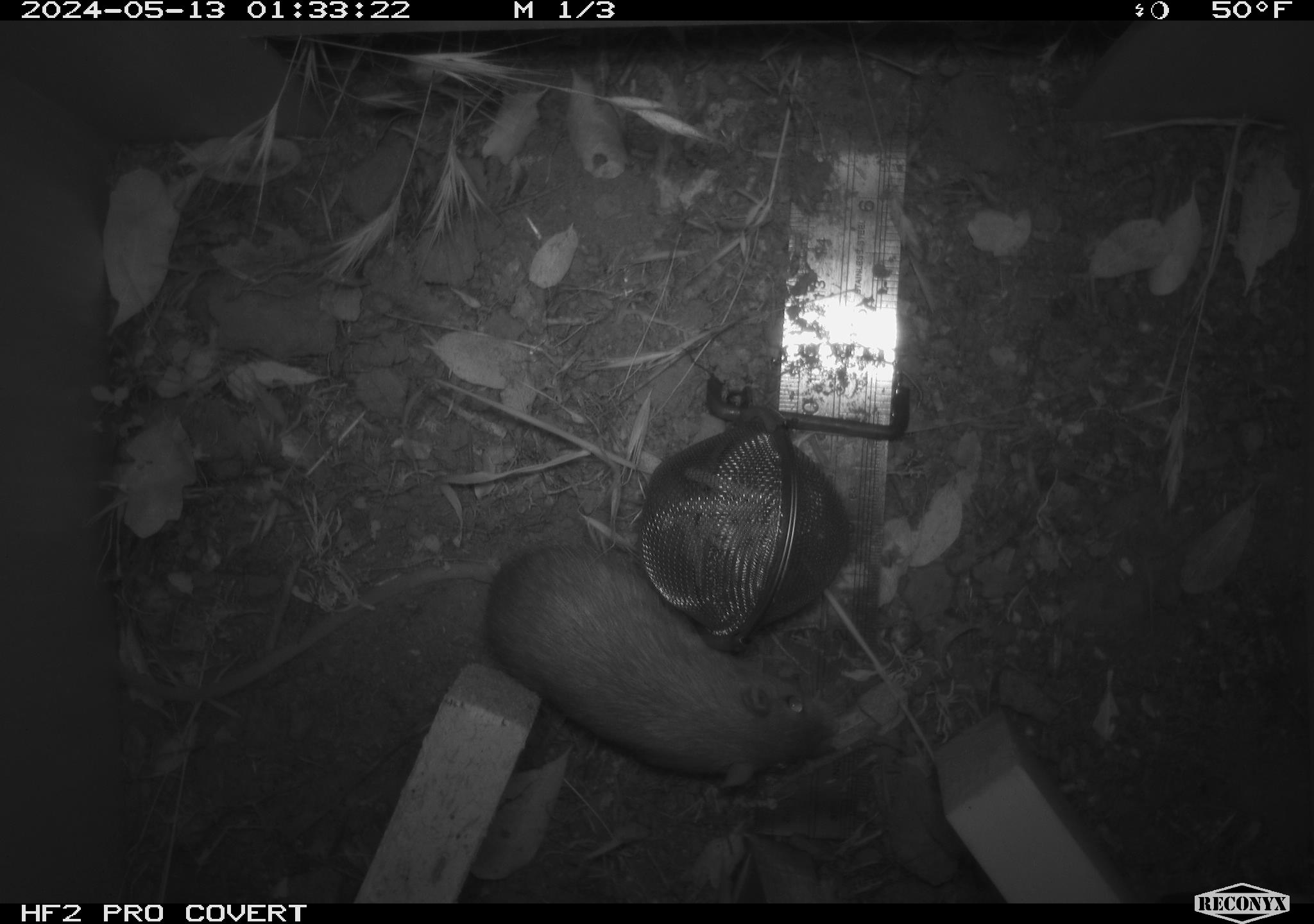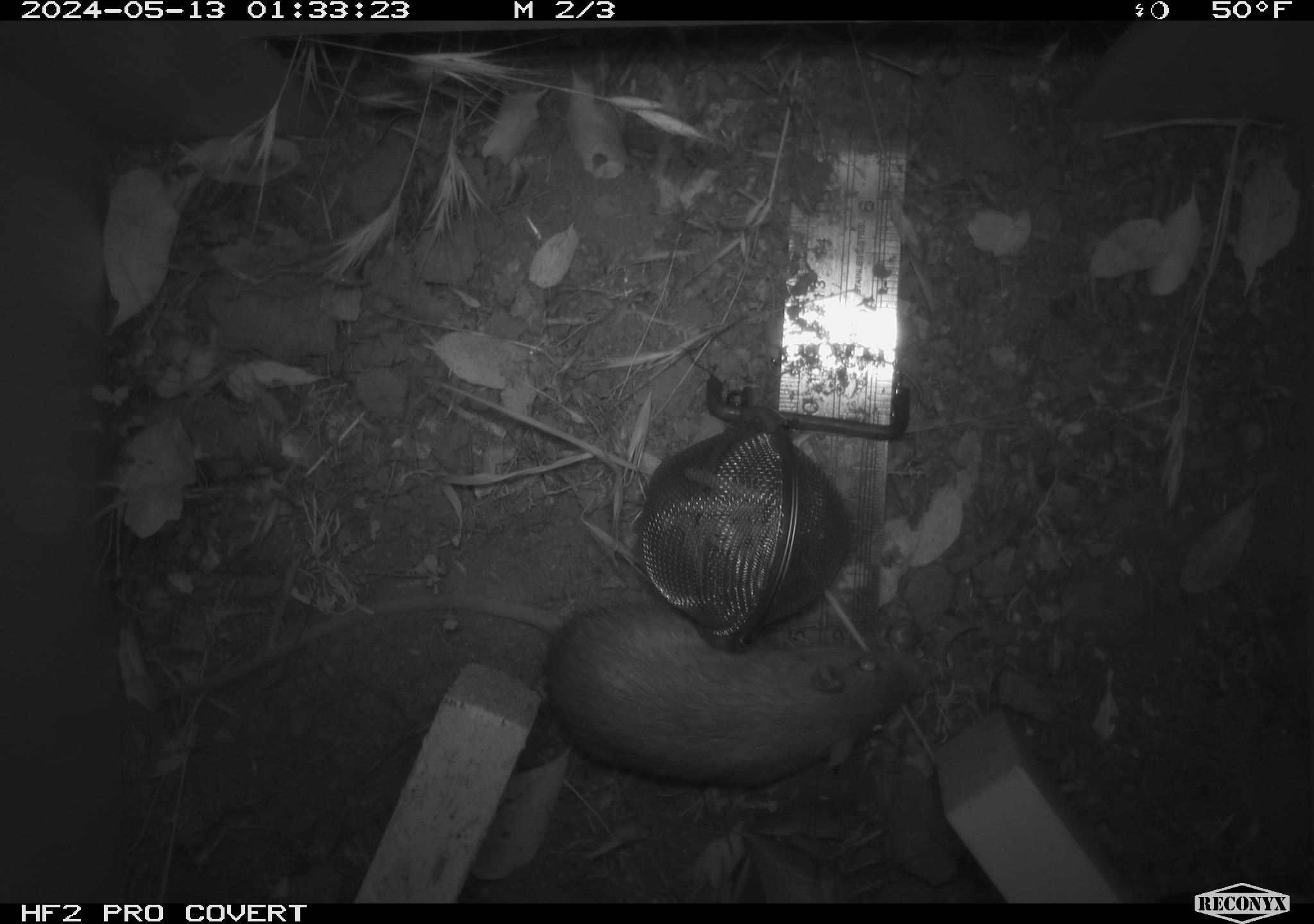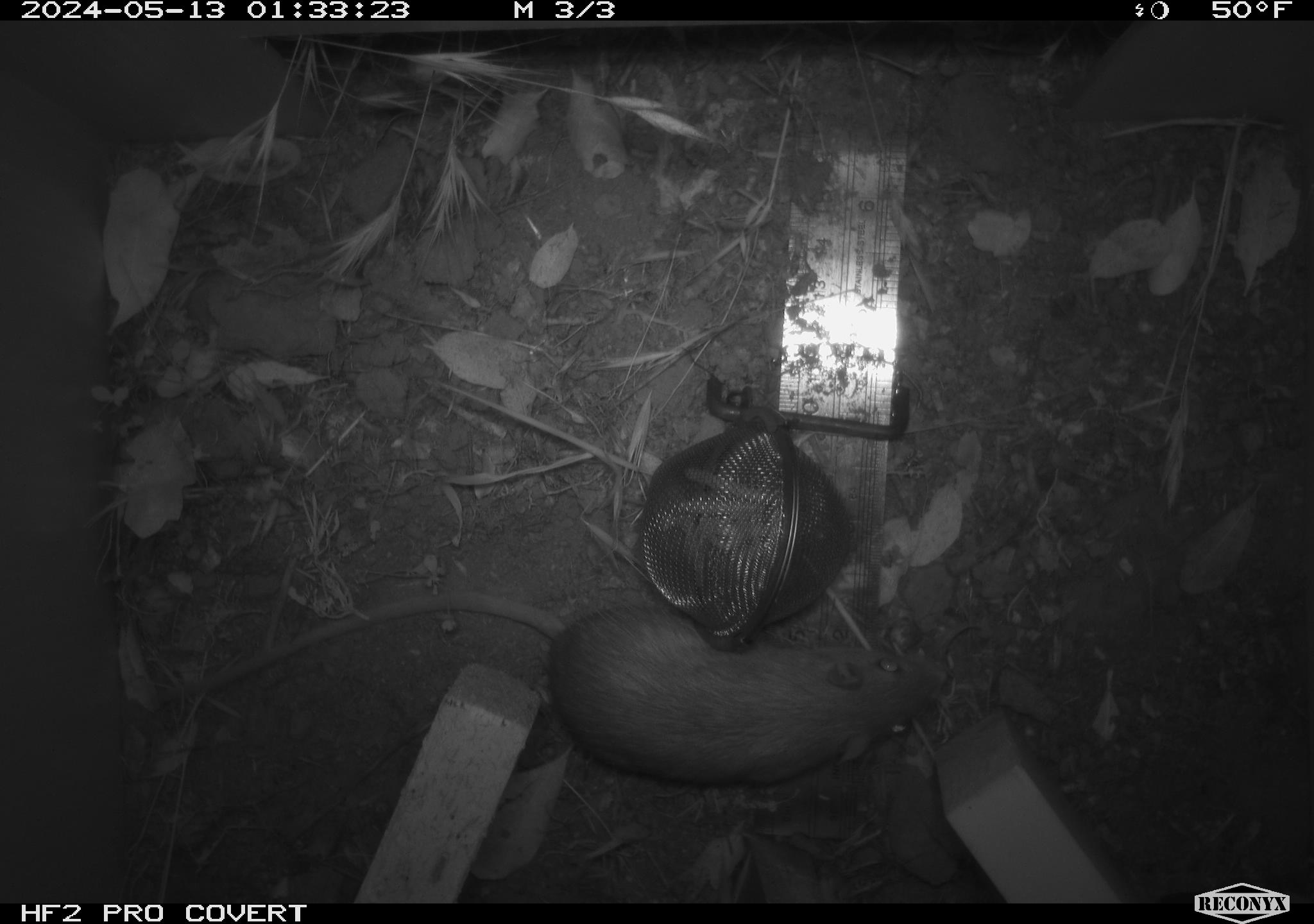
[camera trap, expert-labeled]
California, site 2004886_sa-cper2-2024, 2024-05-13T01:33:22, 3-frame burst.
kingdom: Animalia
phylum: Chordata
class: Mammalia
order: Rodentia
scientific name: Rodentia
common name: rodent